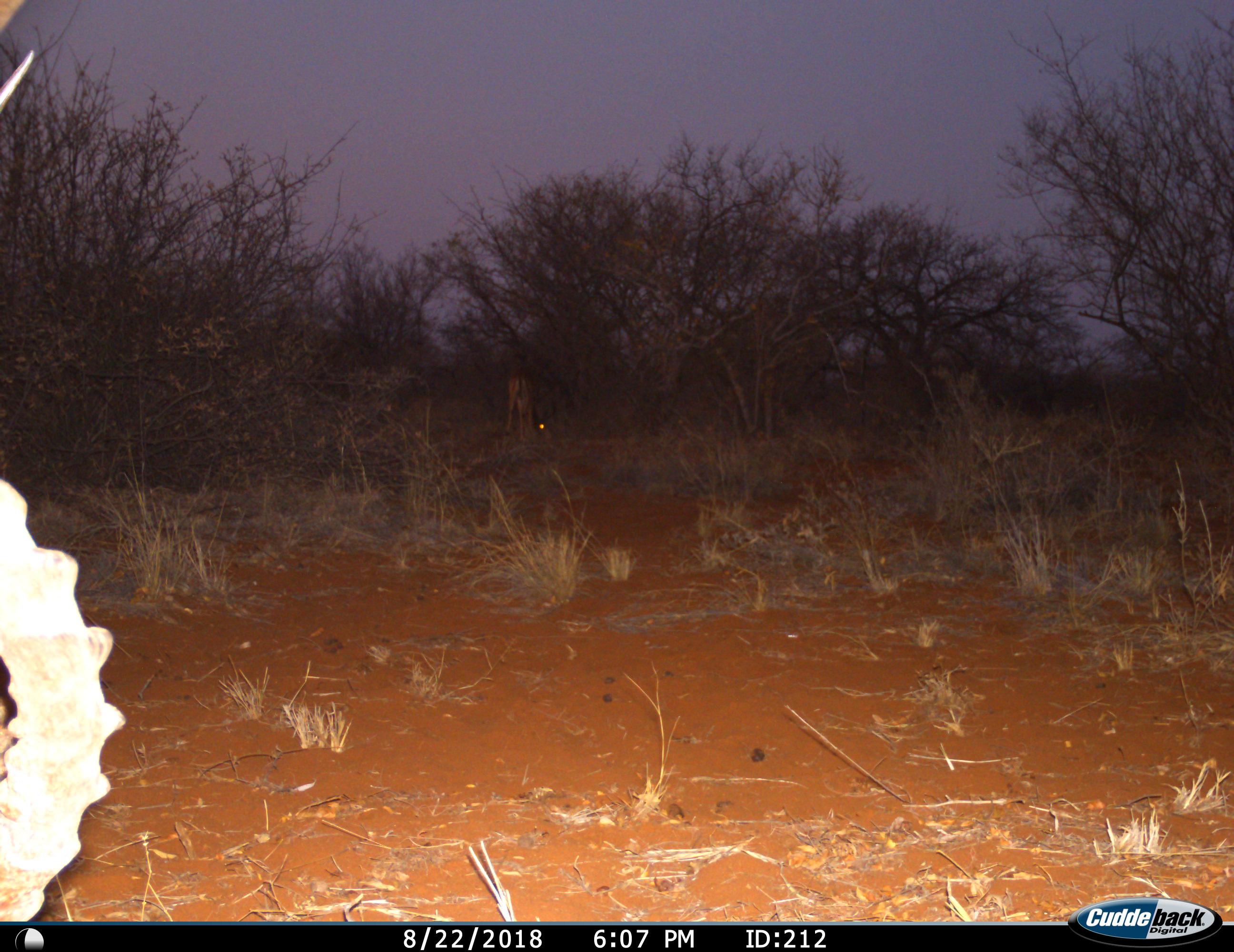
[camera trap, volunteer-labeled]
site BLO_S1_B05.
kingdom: Animalia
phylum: Chordata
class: Mammalia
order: Artiodactyla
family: Bovidae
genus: Aepyceros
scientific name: Aepyceros melampus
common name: impala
Impala (Aepyceros melampus), count 2. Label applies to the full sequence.